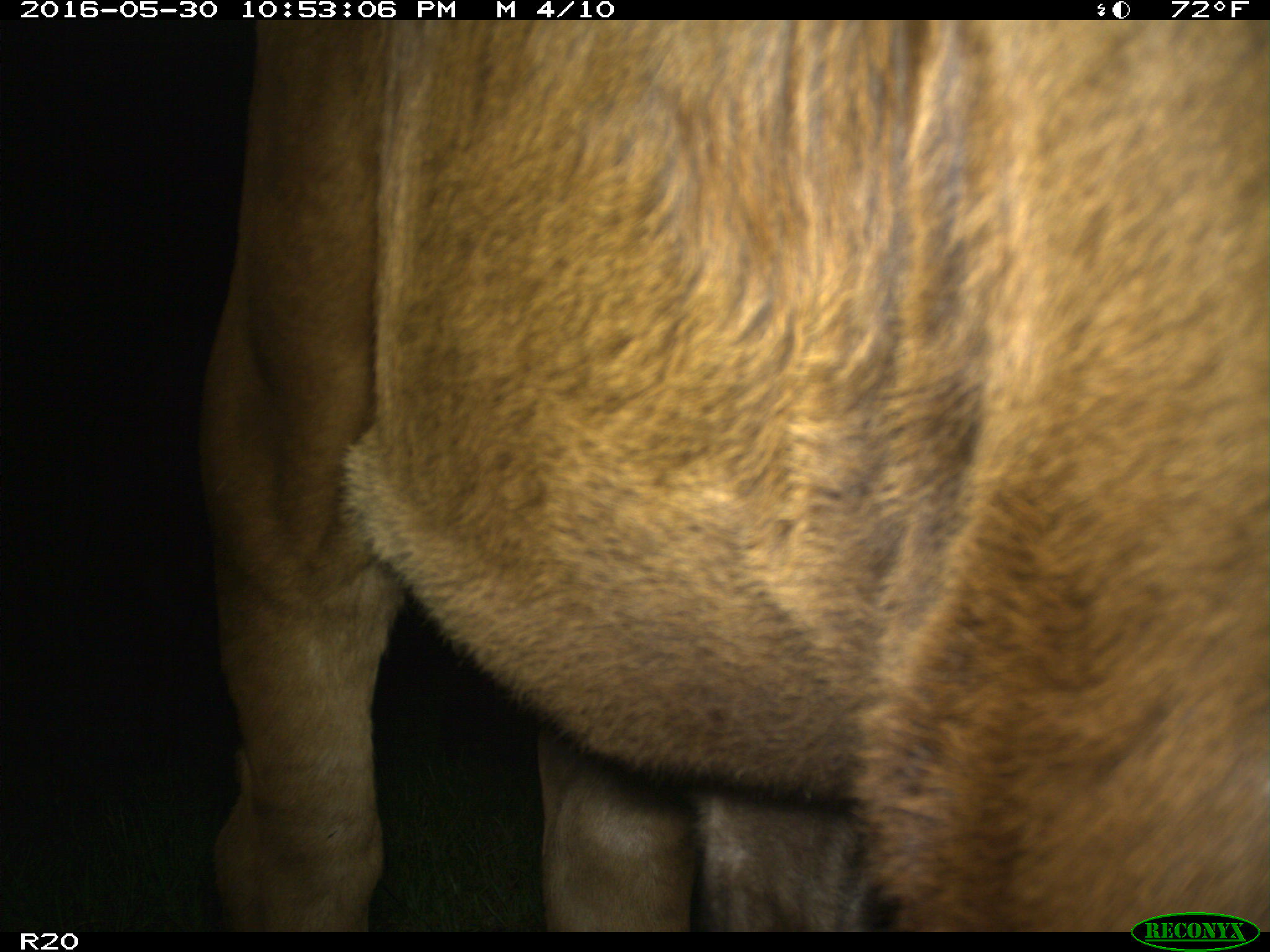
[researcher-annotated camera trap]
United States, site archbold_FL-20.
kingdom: Animalia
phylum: Chordata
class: Mammalia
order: Artiodactyla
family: Bovidae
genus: Bos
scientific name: Bos taurus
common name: domestic cow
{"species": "Bos taurus (domestic cow)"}